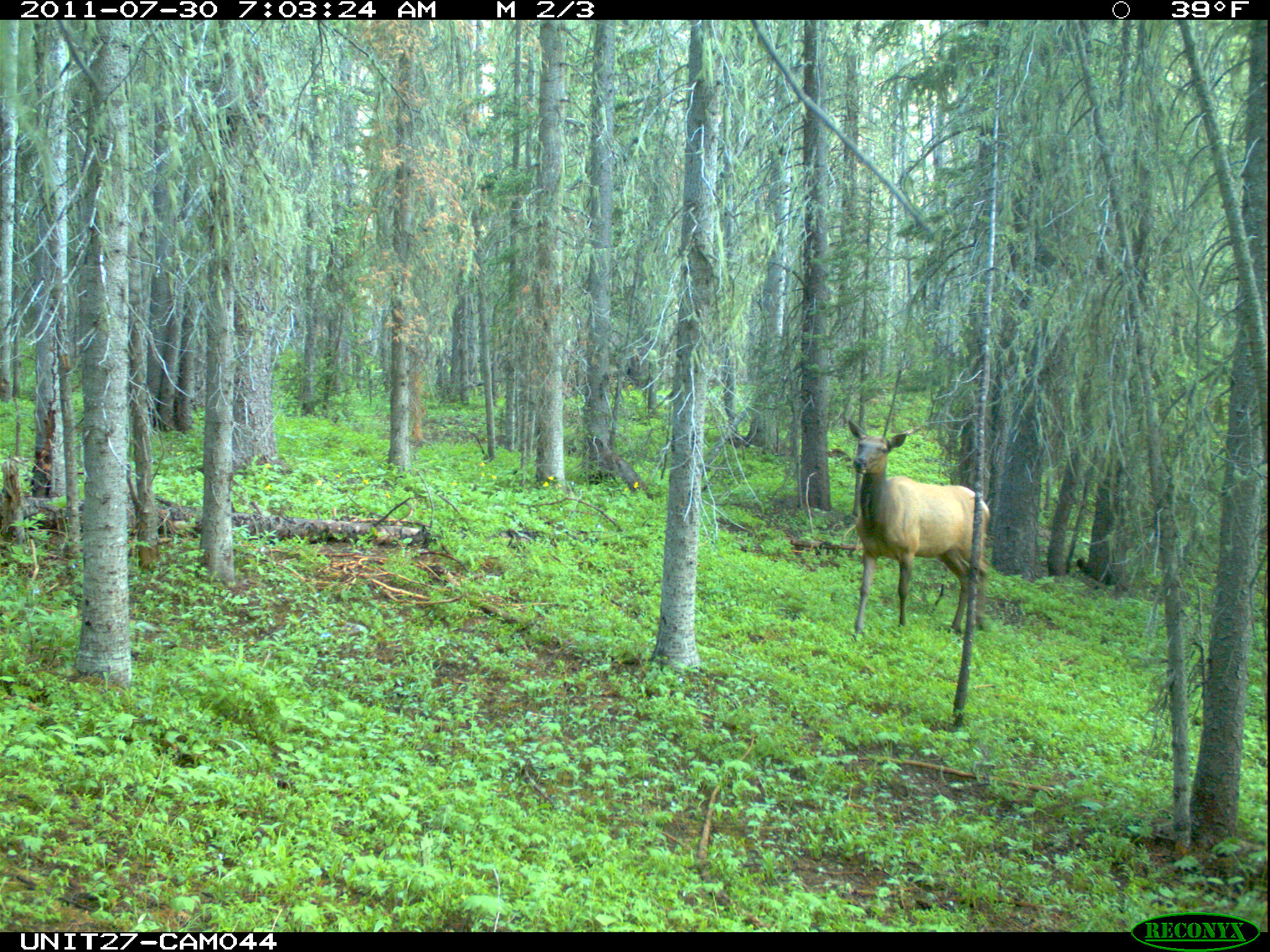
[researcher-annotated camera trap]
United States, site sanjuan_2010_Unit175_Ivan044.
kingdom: Animalia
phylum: Chordata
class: Mammalia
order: Artiodactyla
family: Cervidae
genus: Cervus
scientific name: Cervus elaphus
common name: red deer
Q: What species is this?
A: Cervus elaphus (red deer).